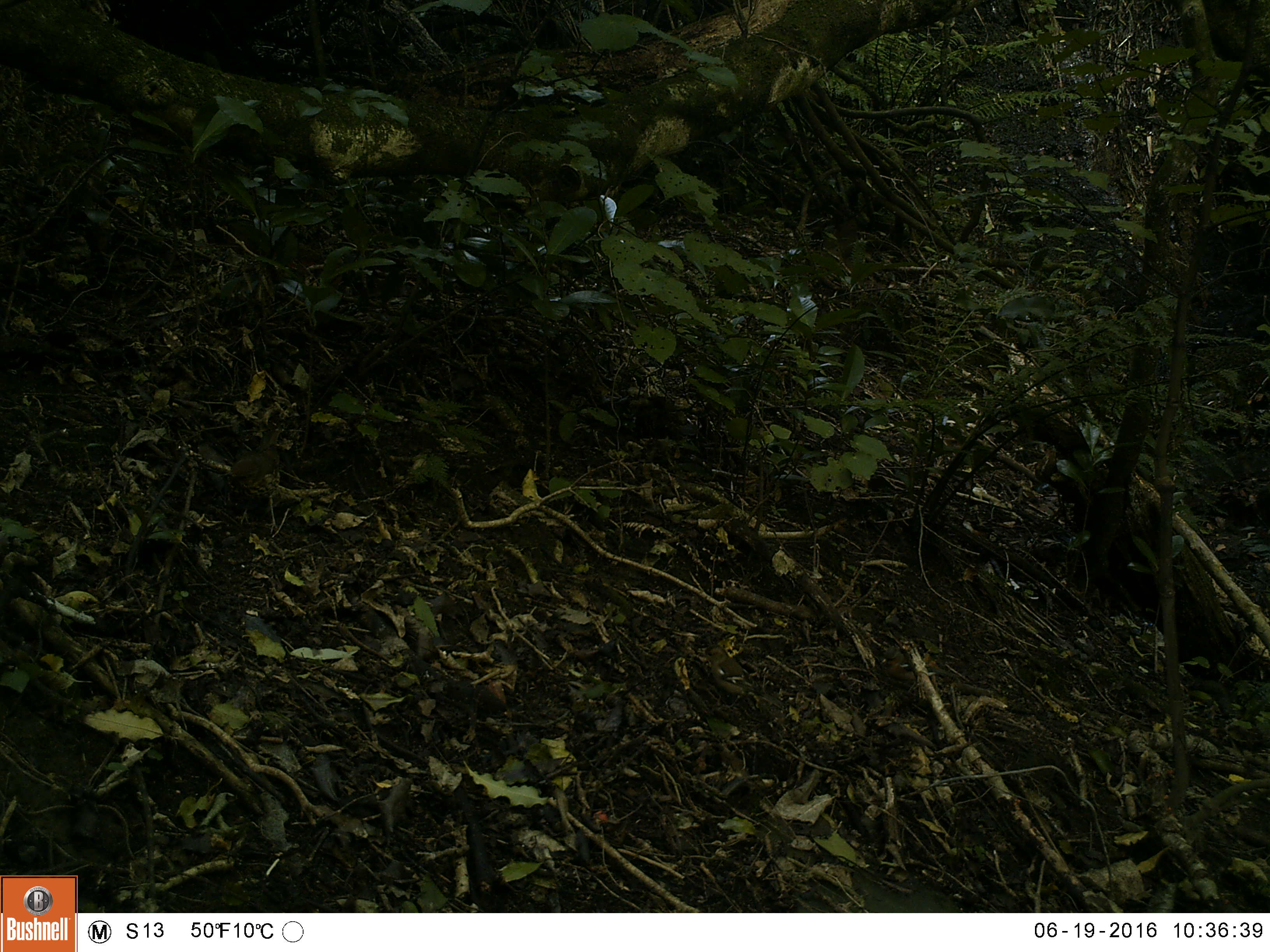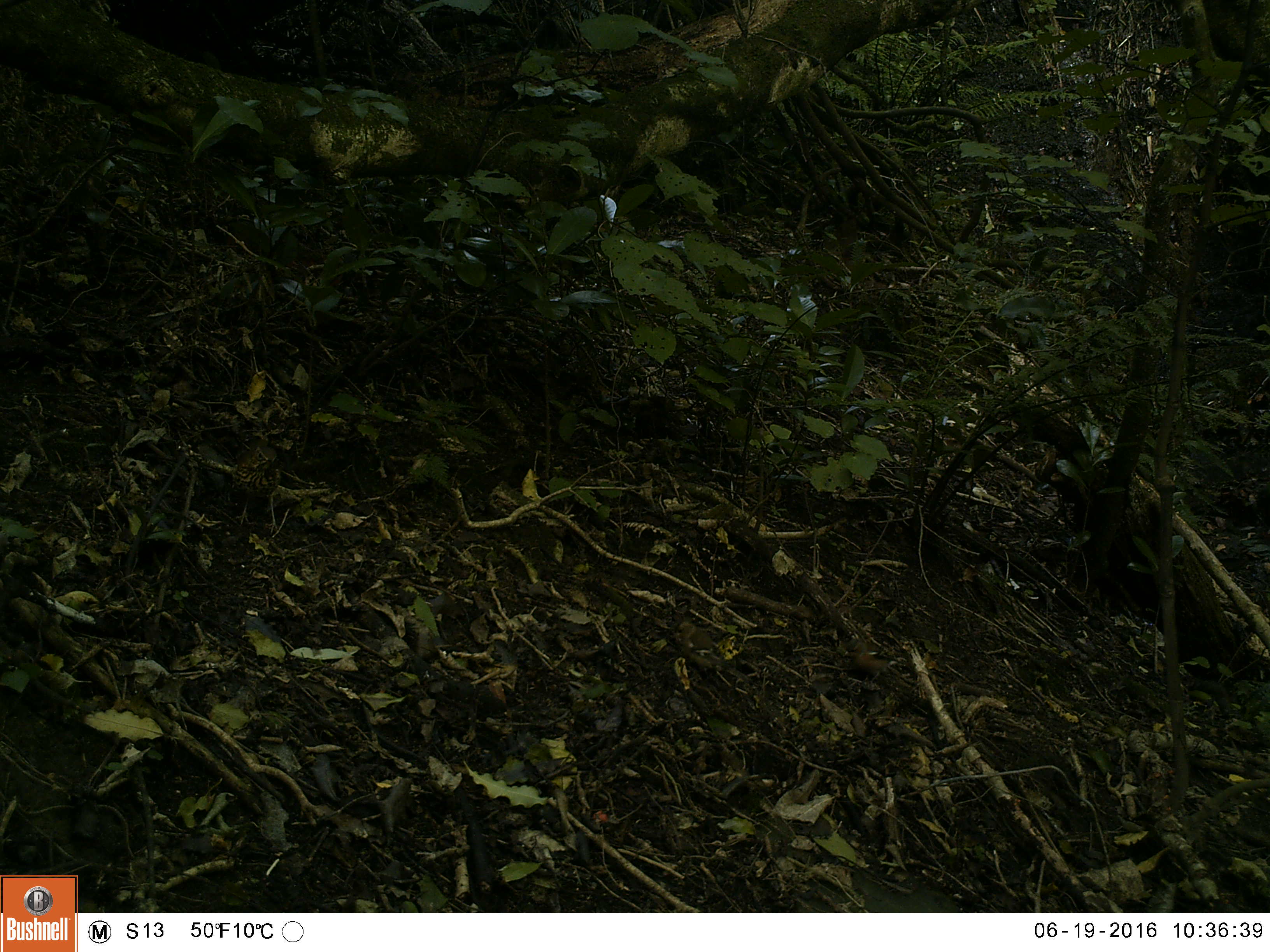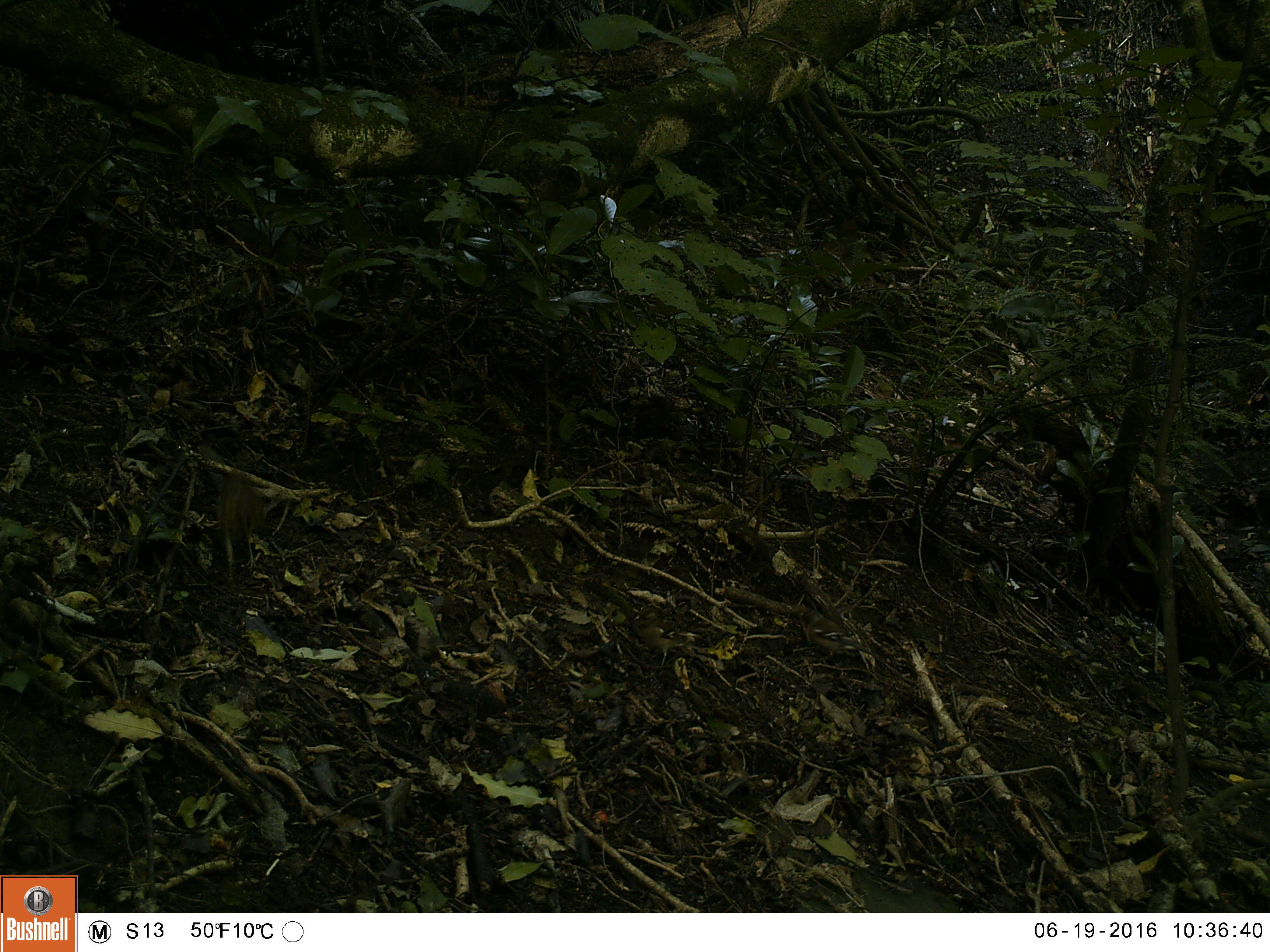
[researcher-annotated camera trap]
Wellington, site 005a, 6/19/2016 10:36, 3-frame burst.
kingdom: Animalia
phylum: Chordata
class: Aves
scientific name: Aves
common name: bird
Bird (Aves).